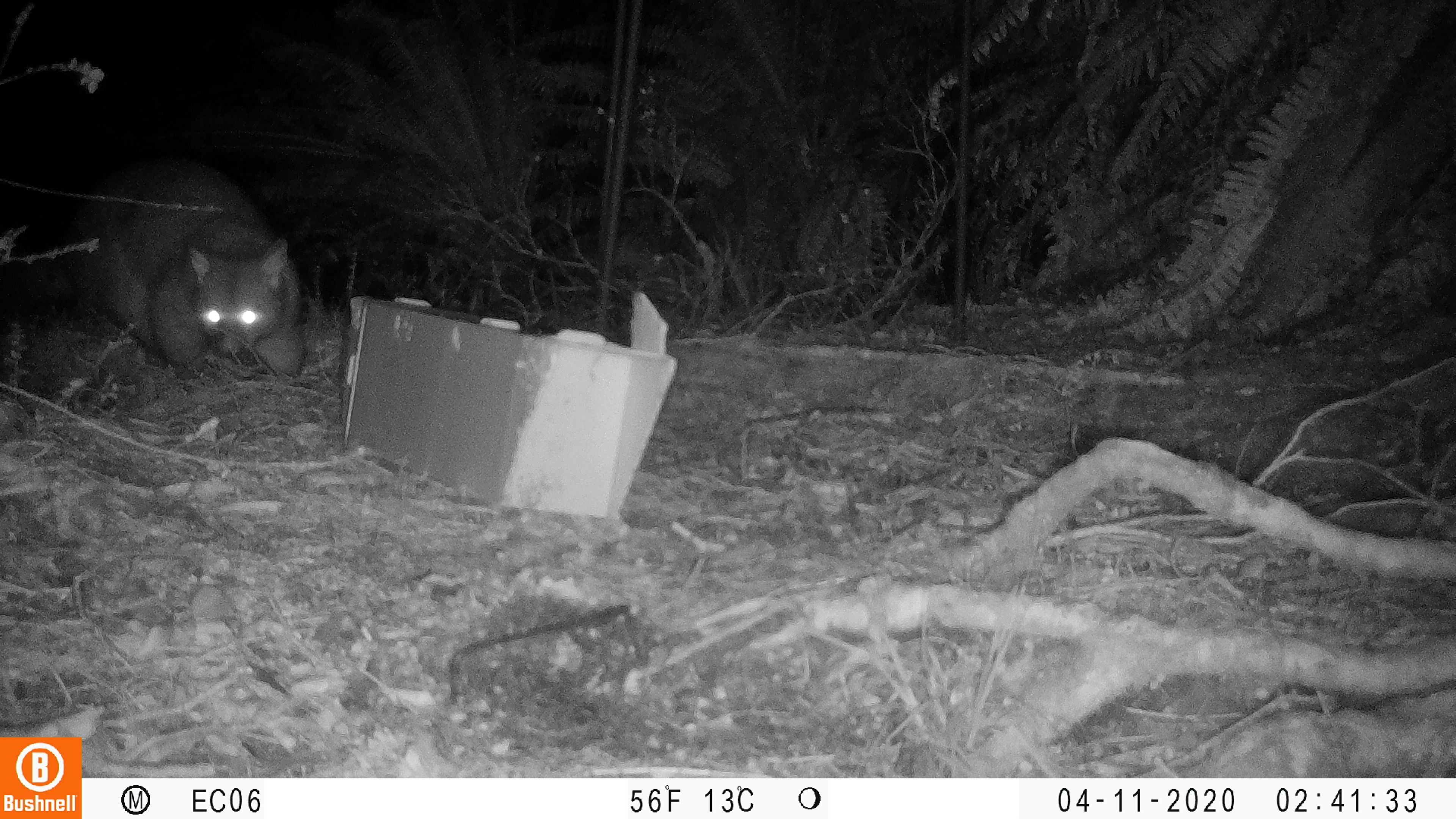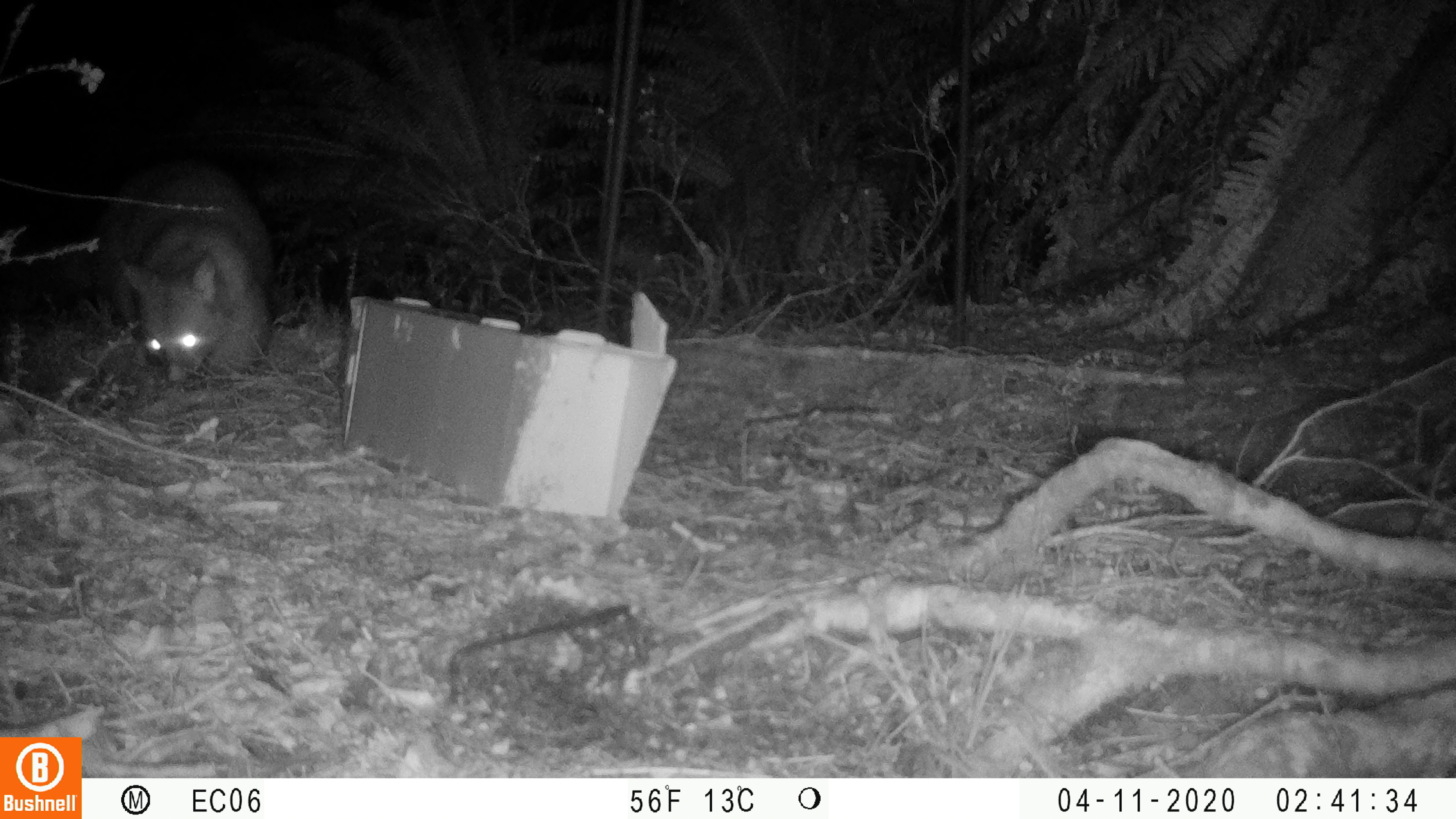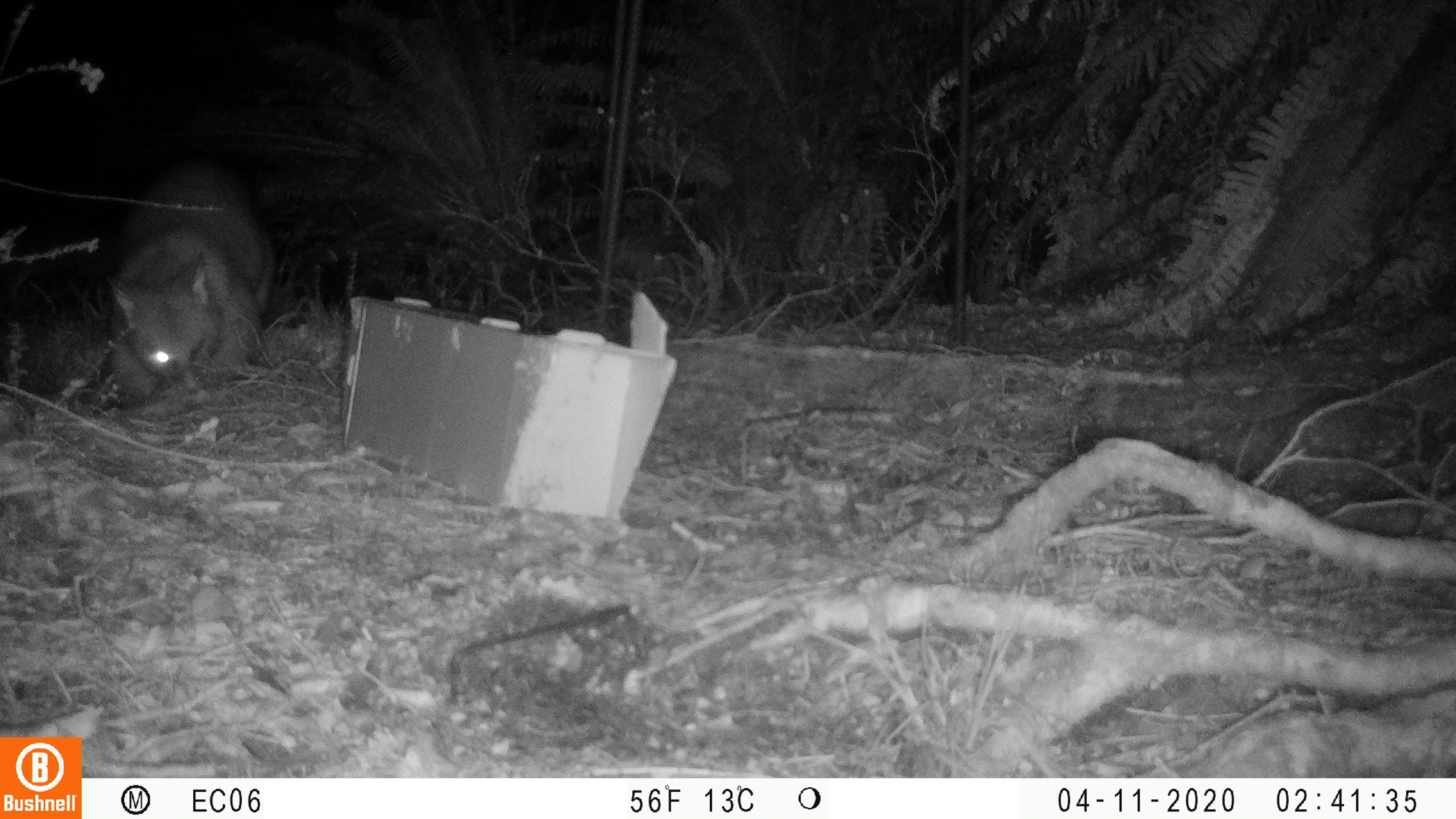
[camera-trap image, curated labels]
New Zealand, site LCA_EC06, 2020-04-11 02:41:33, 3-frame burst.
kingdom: Animalia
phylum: Chordata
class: Mammalia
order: Diprotodontia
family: Phalangeridae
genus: Trichosurus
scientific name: Trichosurus vulpecula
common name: common brushtail possum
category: possum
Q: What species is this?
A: Possum (common brushtail possum) (Trichosurus vulpecula).